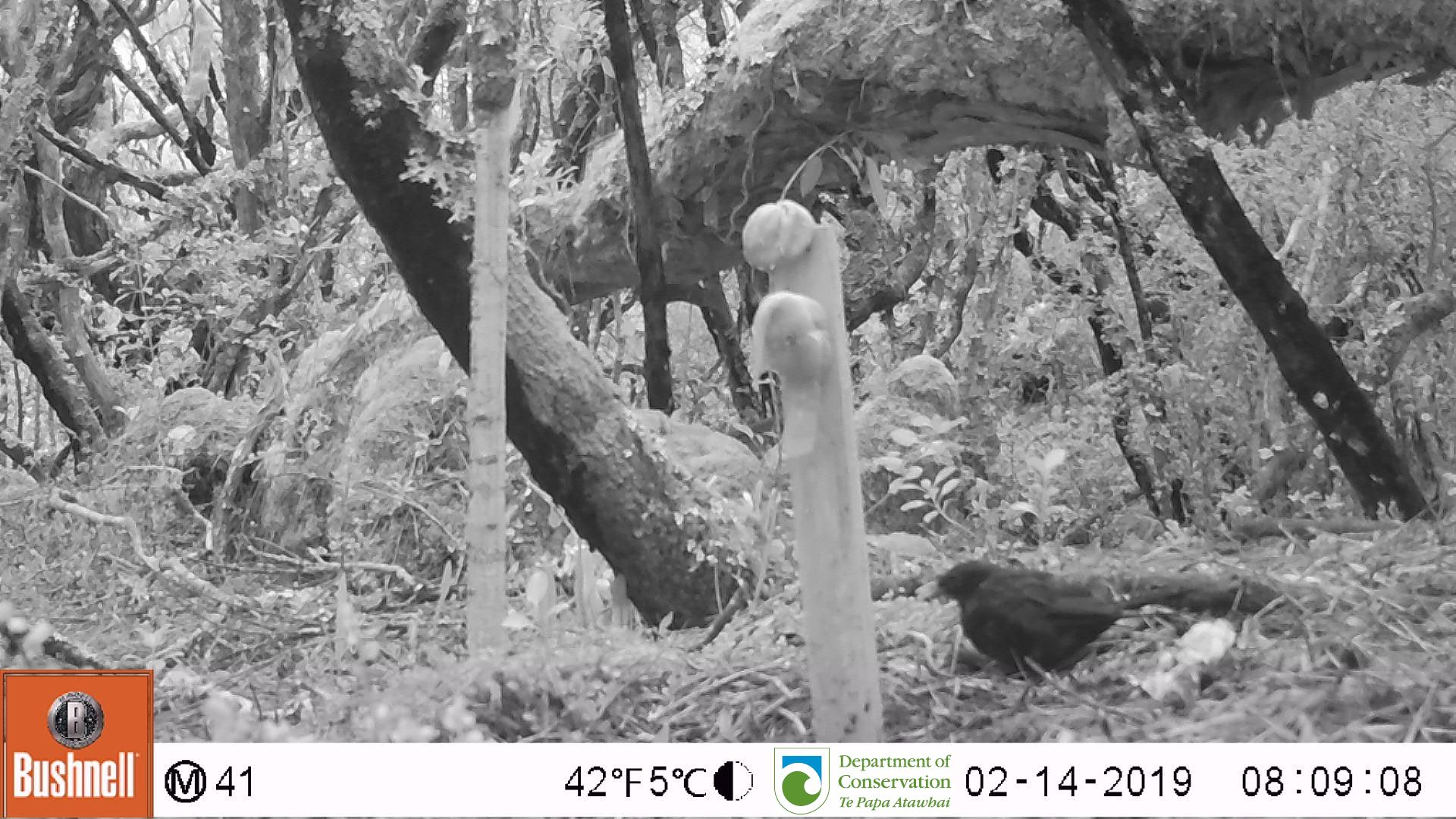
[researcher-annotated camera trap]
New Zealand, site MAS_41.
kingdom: Animalia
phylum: Chordata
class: Aves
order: Passeriformes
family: Turdidae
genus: Turdus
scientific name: Turdus merula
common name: eurasian blackbird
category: blackbird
Blackbird (eurasian blackbird) (Turdus merula).